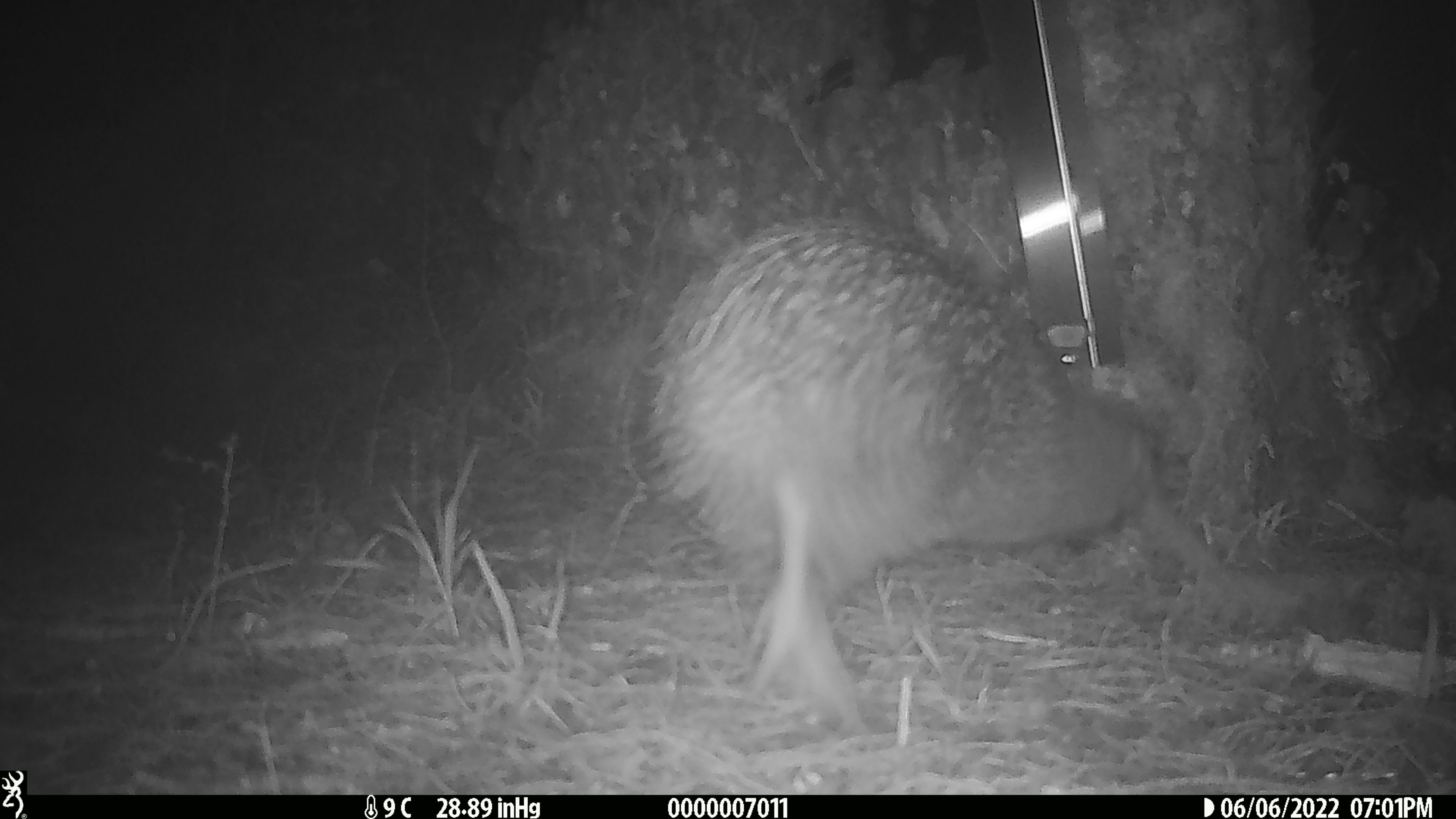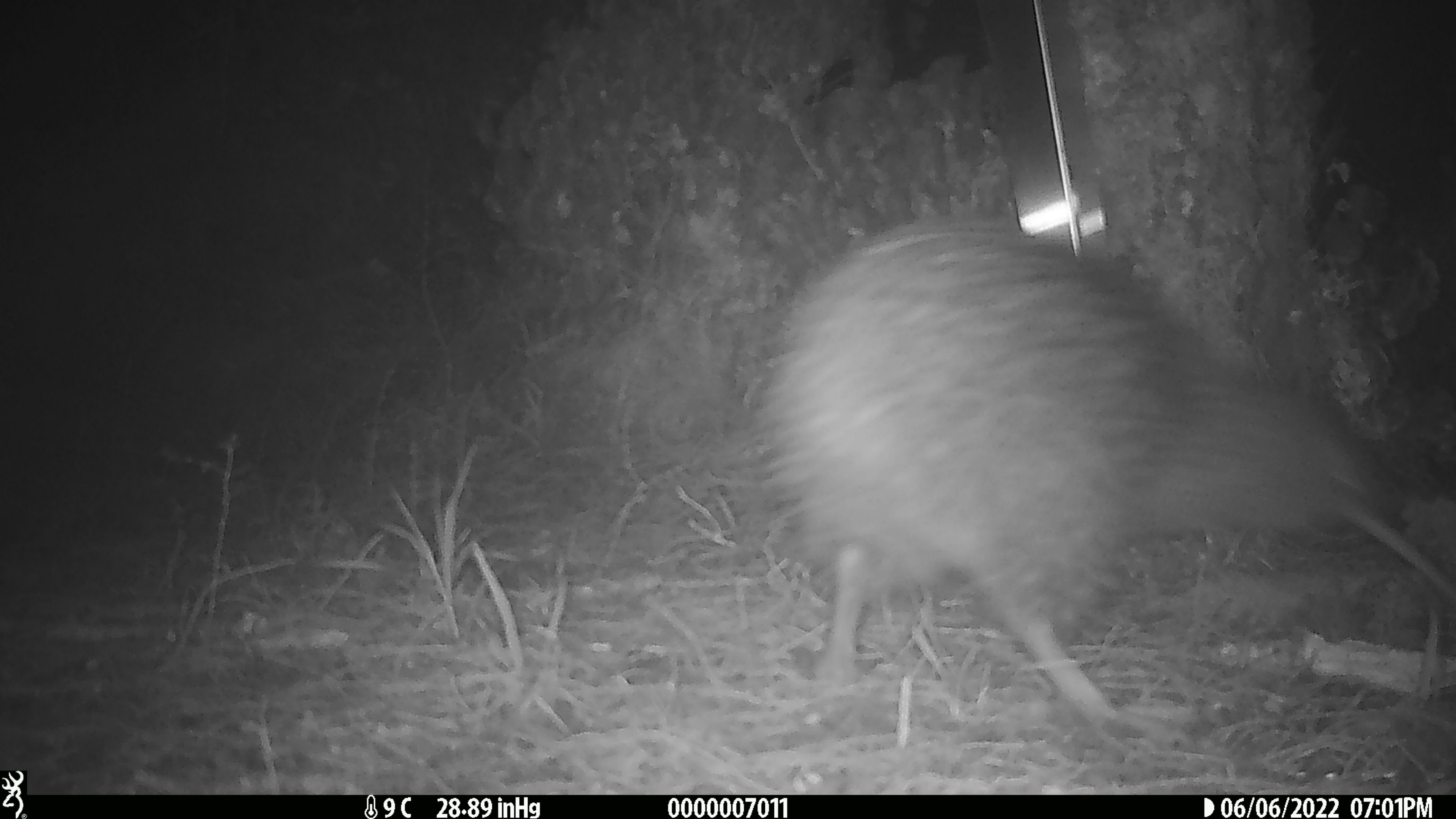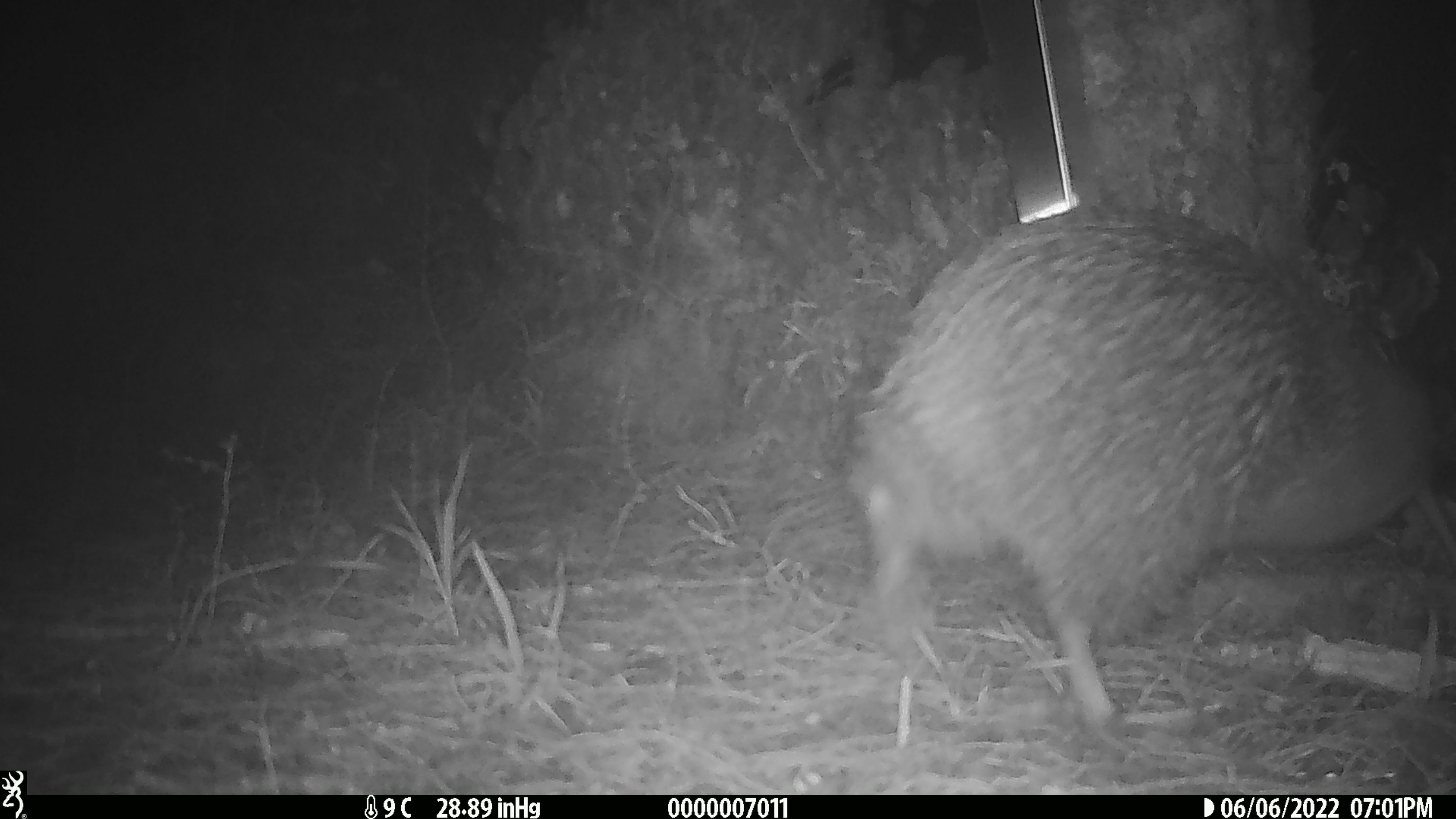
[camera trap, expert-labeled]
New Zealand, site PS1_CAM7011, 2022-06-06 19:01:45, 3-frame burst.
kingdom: Animalia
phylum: Chordata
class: Aves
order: Apterygiformes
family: Apterygidae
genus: Apteryx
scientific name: Apteryx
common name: kiwi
Kiwi (Apteryx).